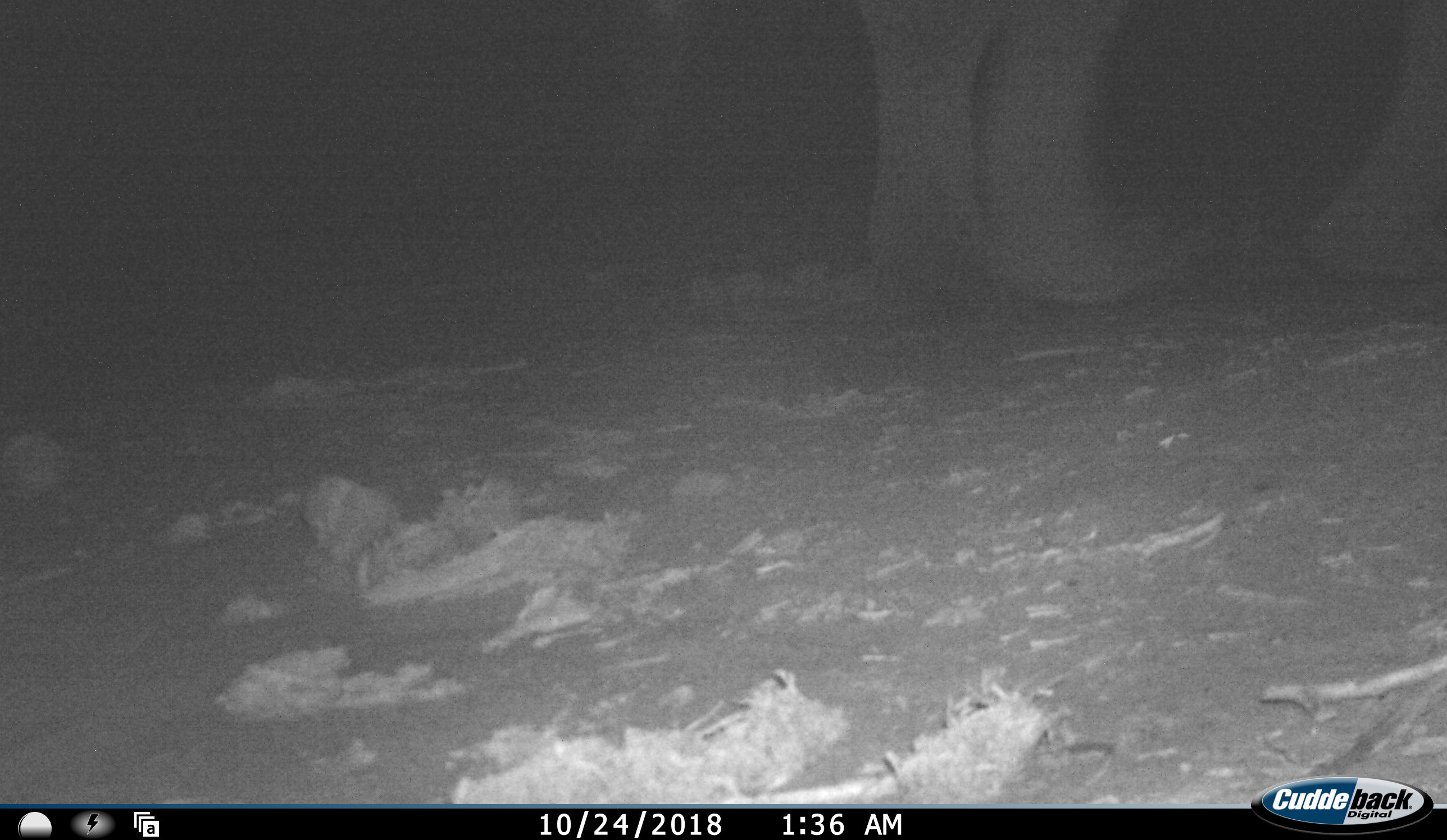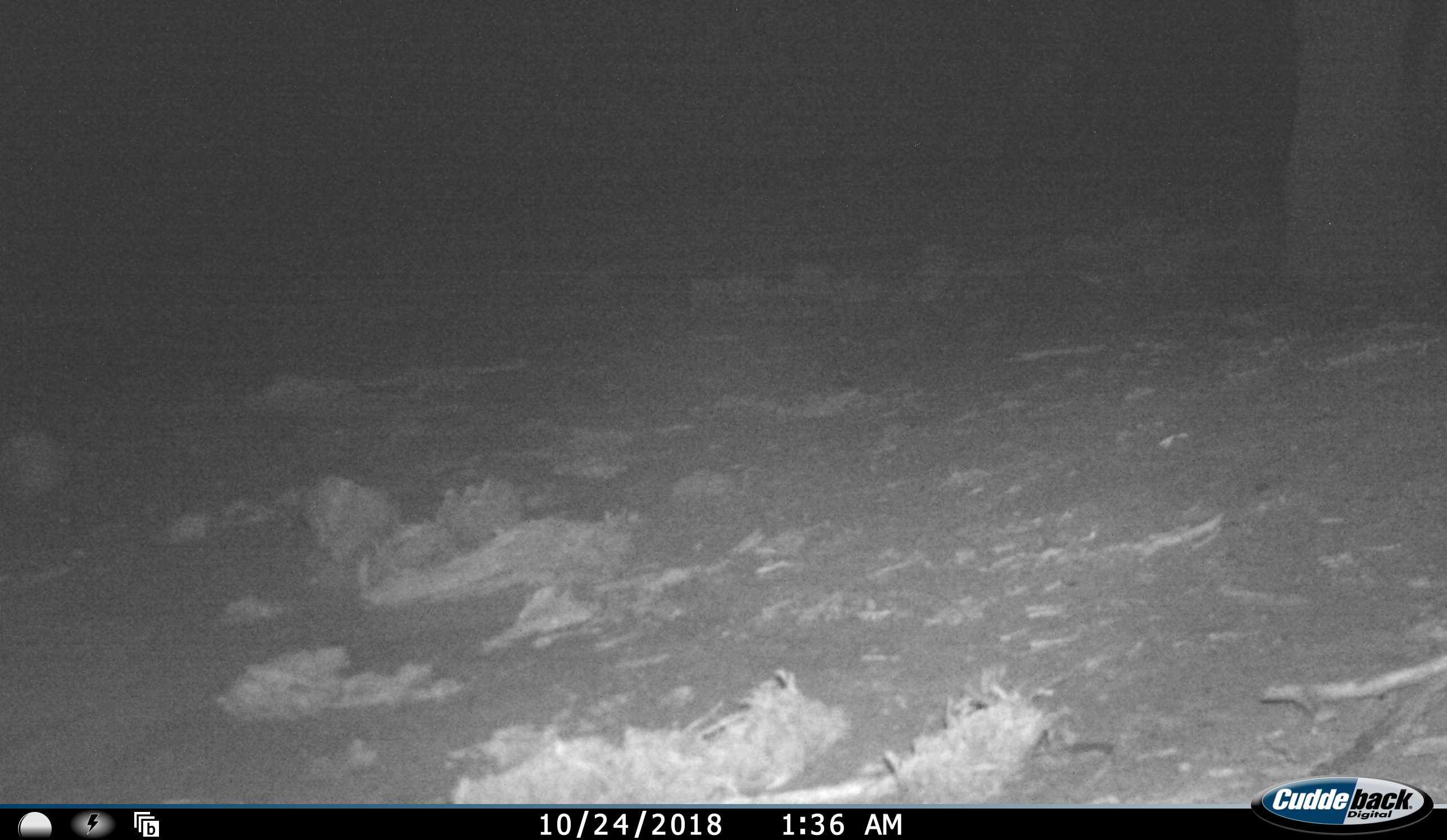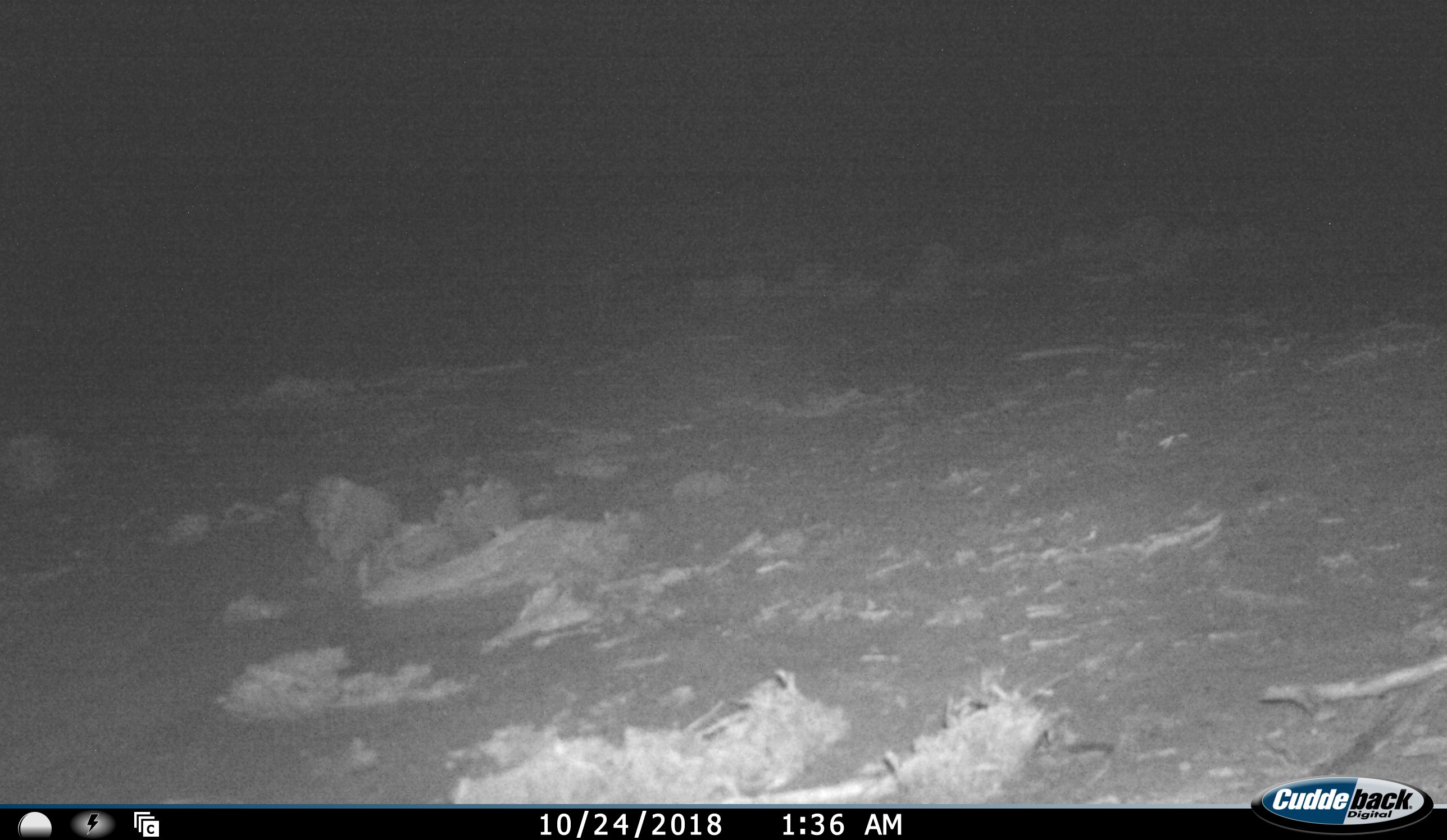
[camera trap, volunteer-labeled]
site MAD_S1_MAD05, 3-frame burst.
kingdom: Animalia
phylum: Chordata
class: Mammalia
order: Proboscidea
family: Elephantidae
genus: Loxodonta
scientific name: Loxodonta africana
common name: african bush elephant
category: elephant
Elephant (african bush elephant) (Loxodonta africana), count 1. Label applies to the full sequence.